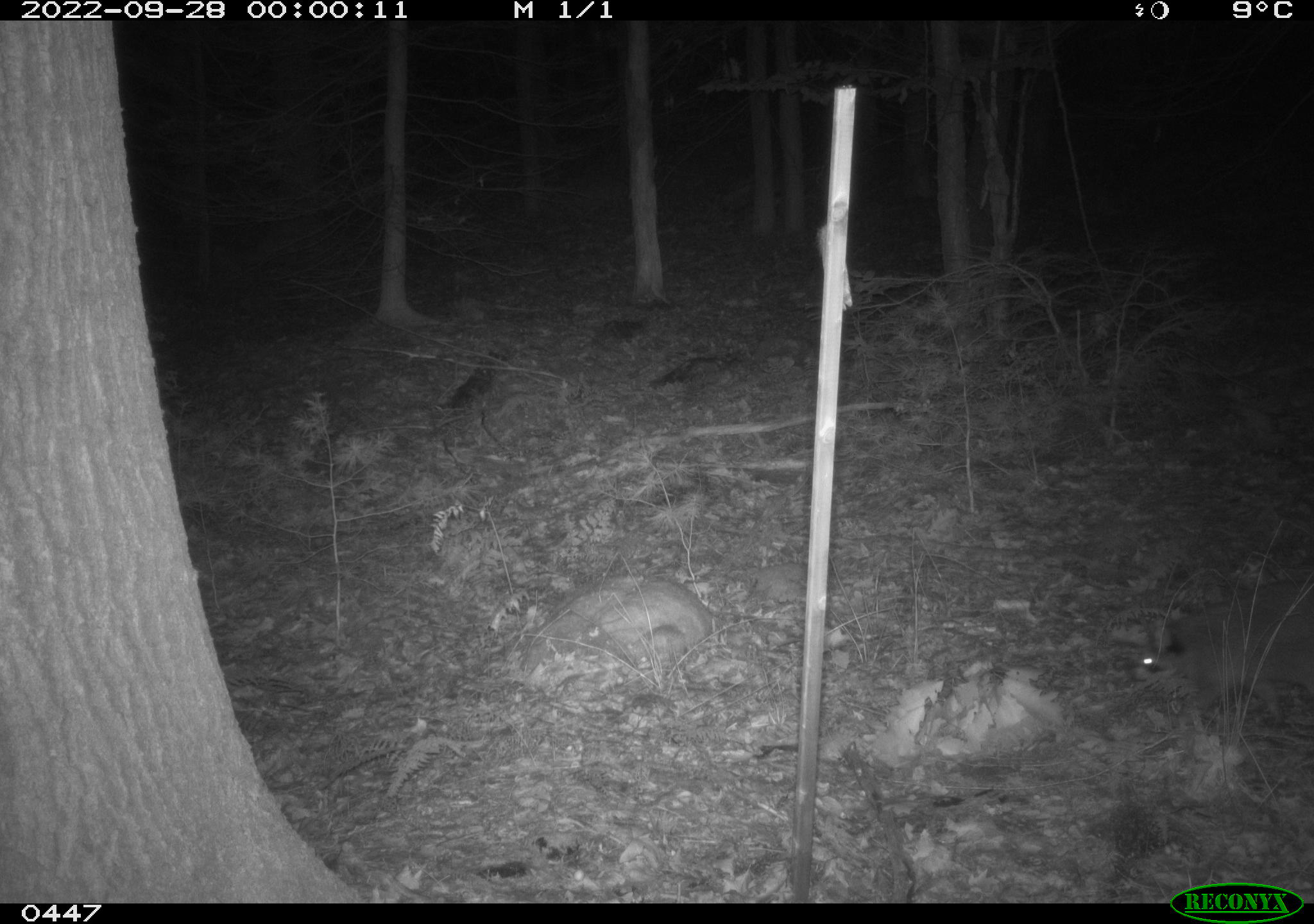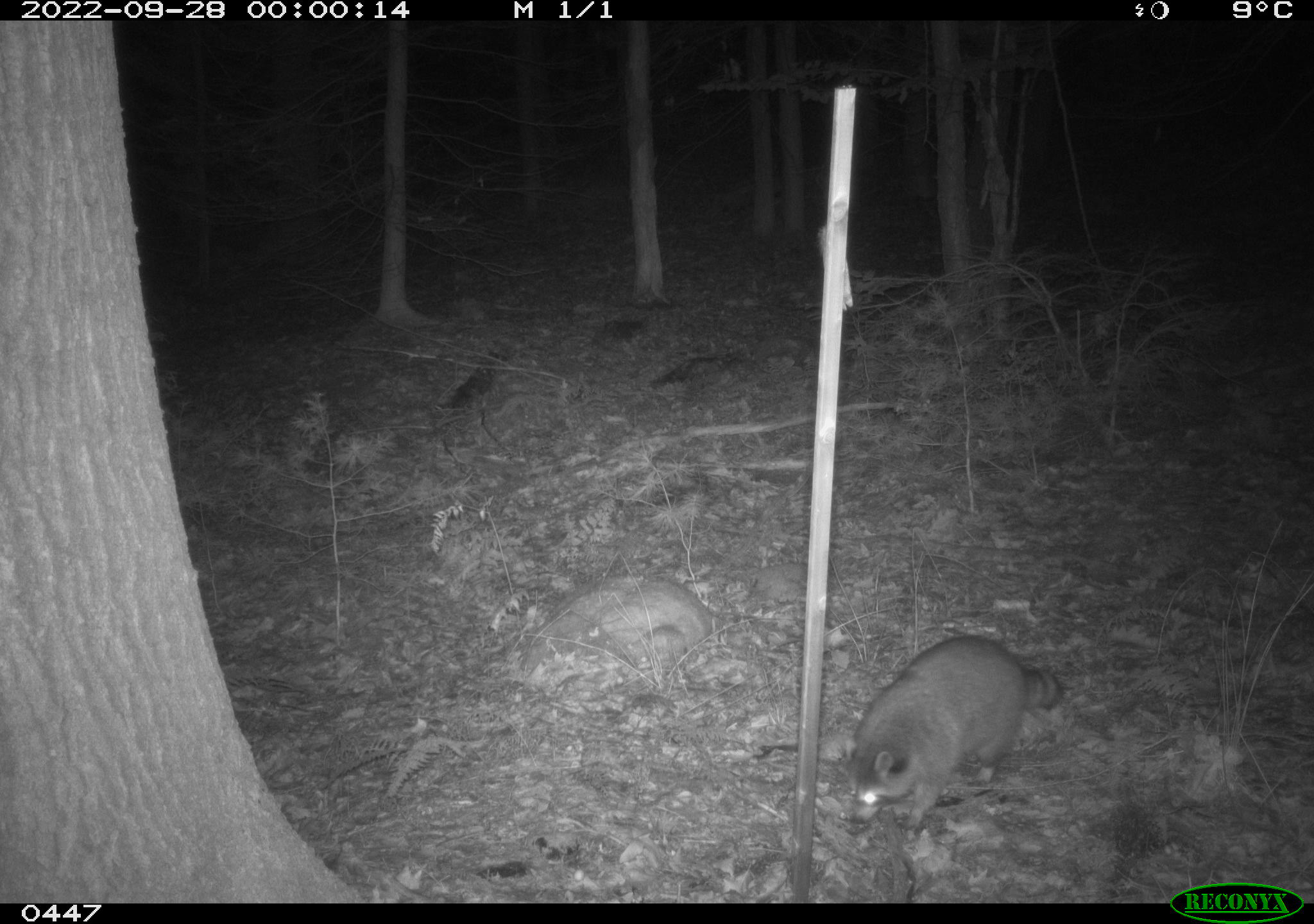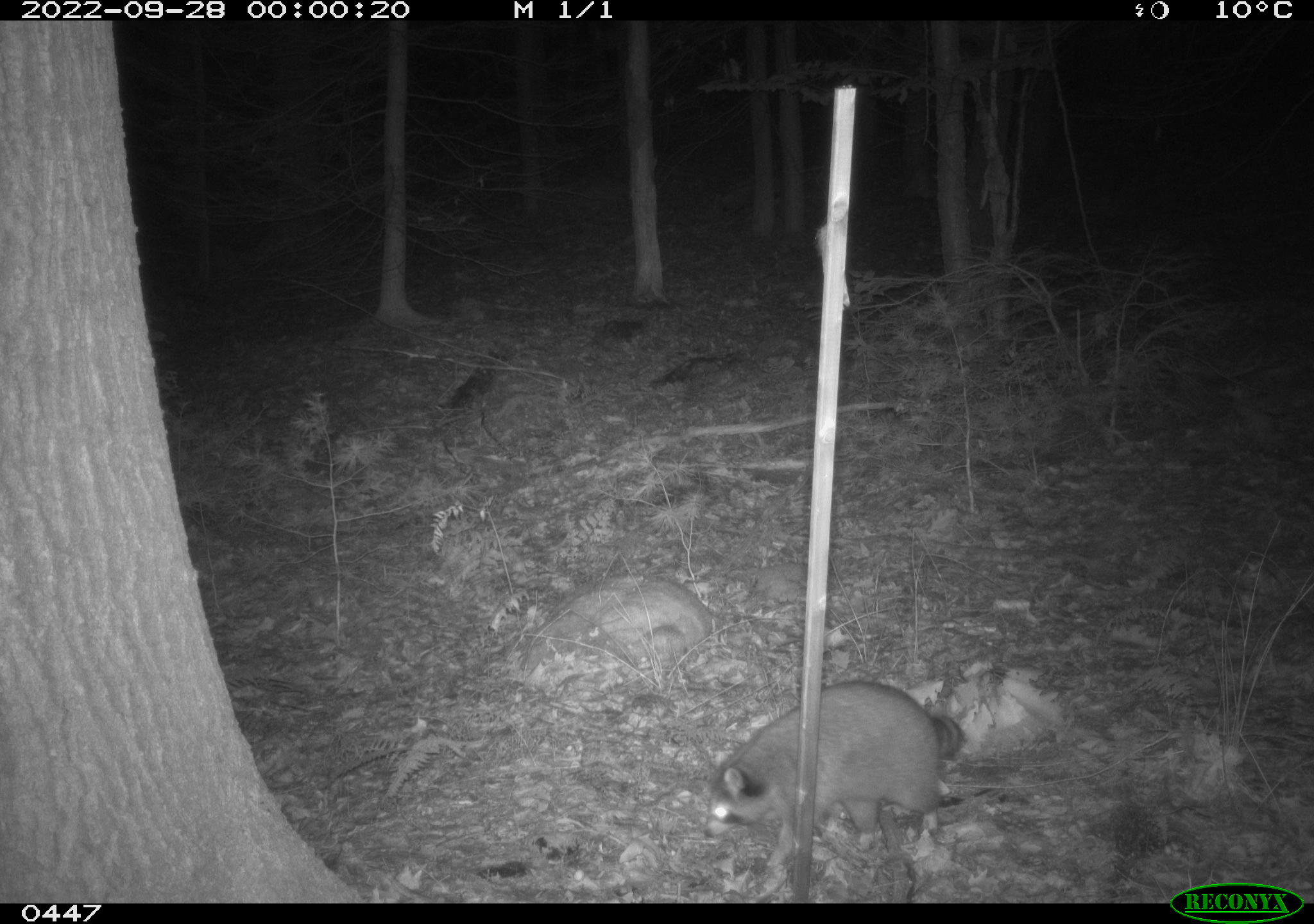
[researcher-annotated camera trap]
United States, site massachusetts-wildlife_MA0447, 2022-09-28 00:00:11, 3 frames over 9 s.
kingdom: Animalia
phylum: Chordata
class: Mammalia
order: Carnivora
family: Procyonidae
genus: Procyon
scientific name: Procyon lotor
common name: raccoon